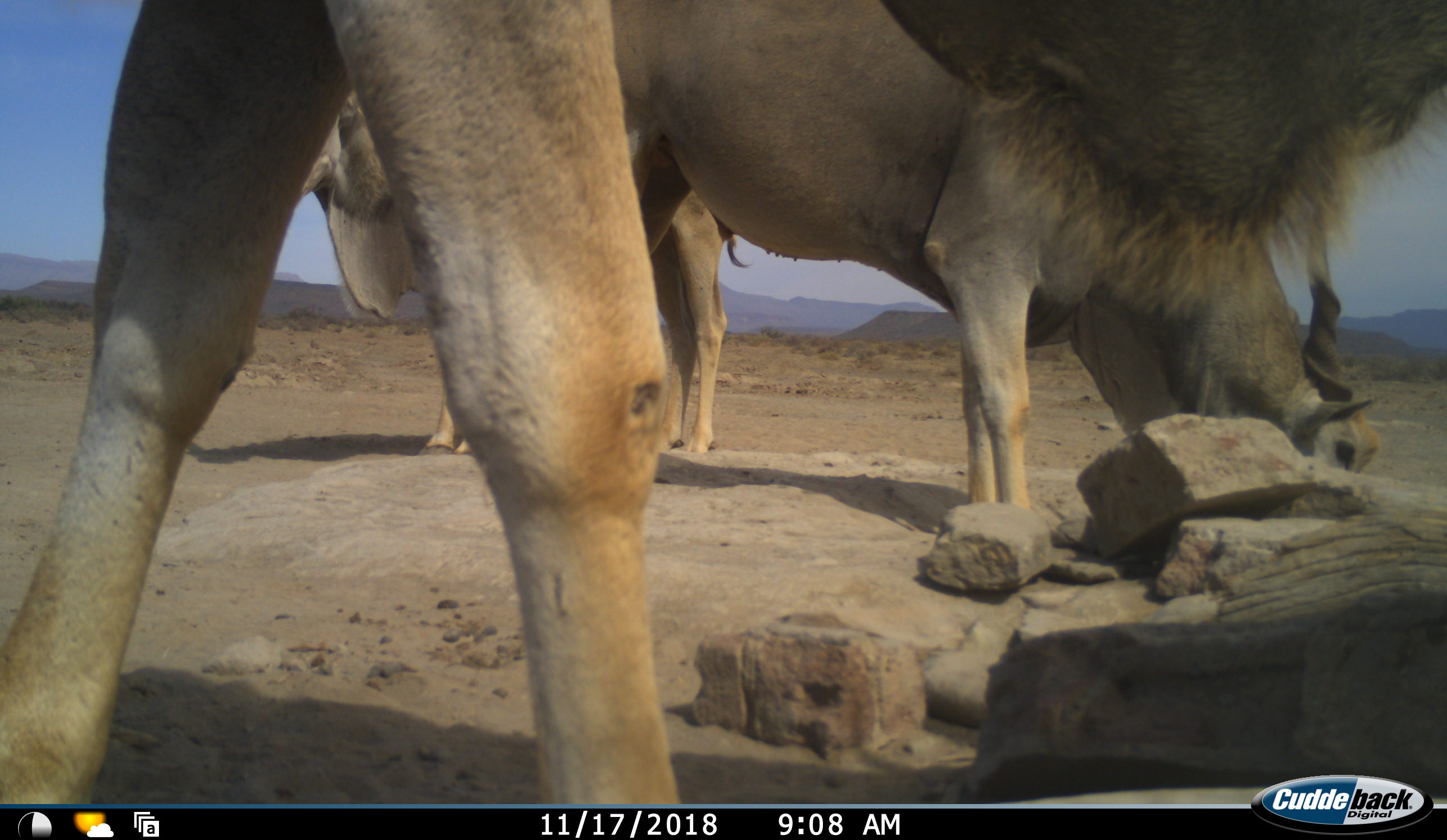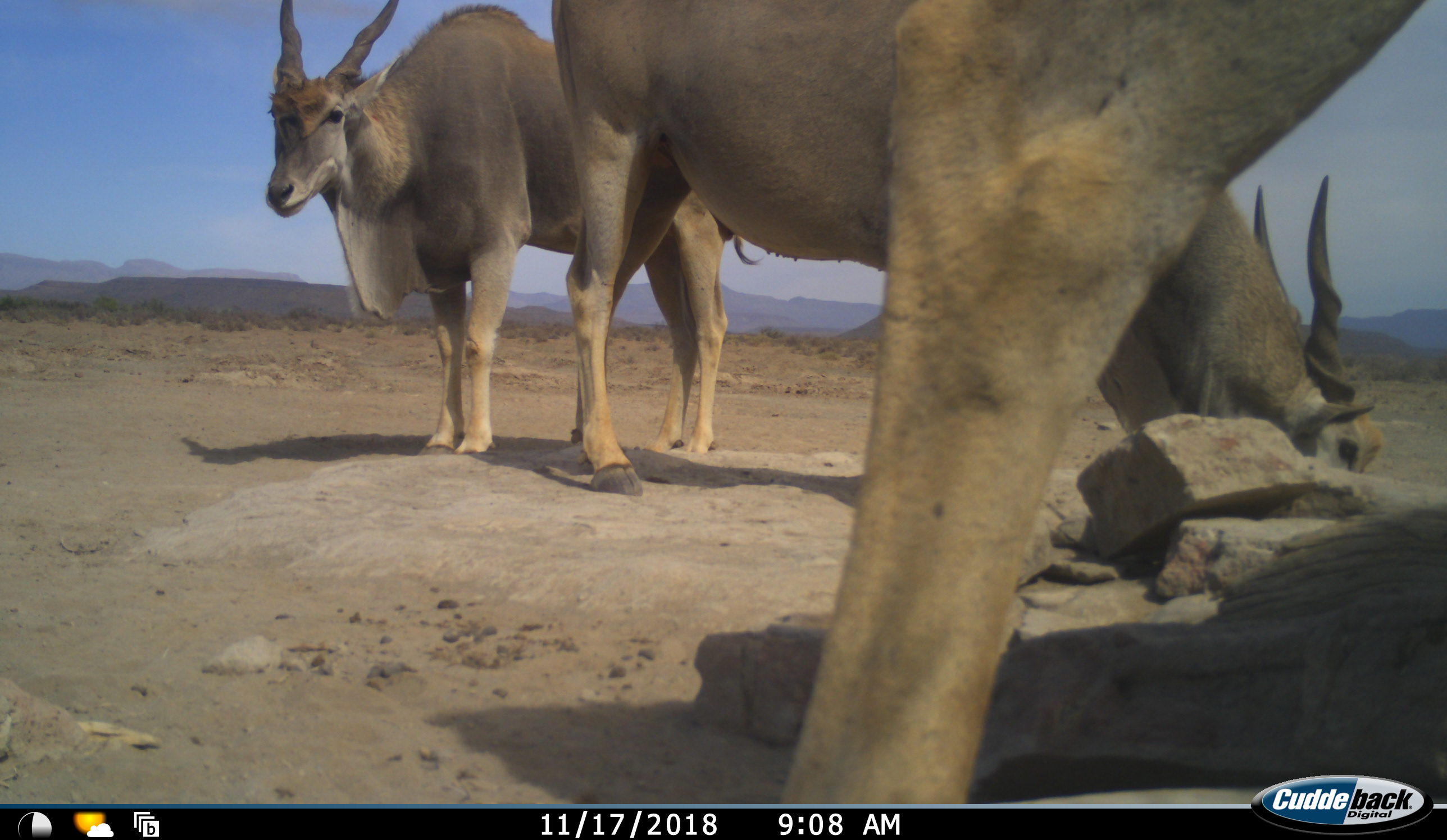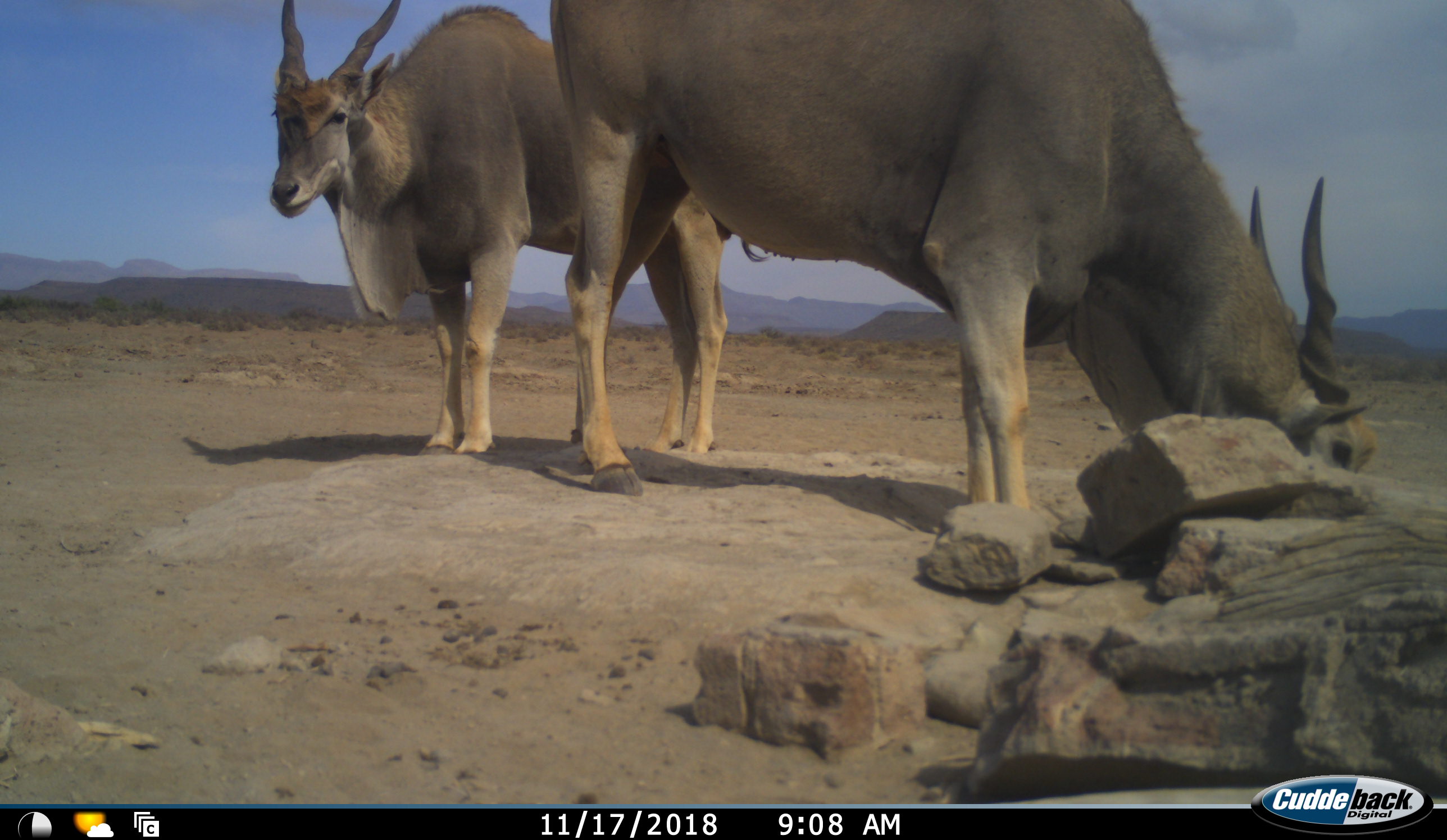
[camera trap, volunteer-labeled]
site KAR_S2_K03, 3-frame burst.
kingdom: Animalia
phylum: Chordata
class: Mammalia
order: Artiodactyla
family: Bovidae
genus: Tragelaphus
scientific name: Tragelaphus oryx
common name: eland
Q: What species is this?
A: Eland (Tragelaphus oryx).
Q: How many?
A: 3.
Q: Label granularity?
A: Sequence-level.